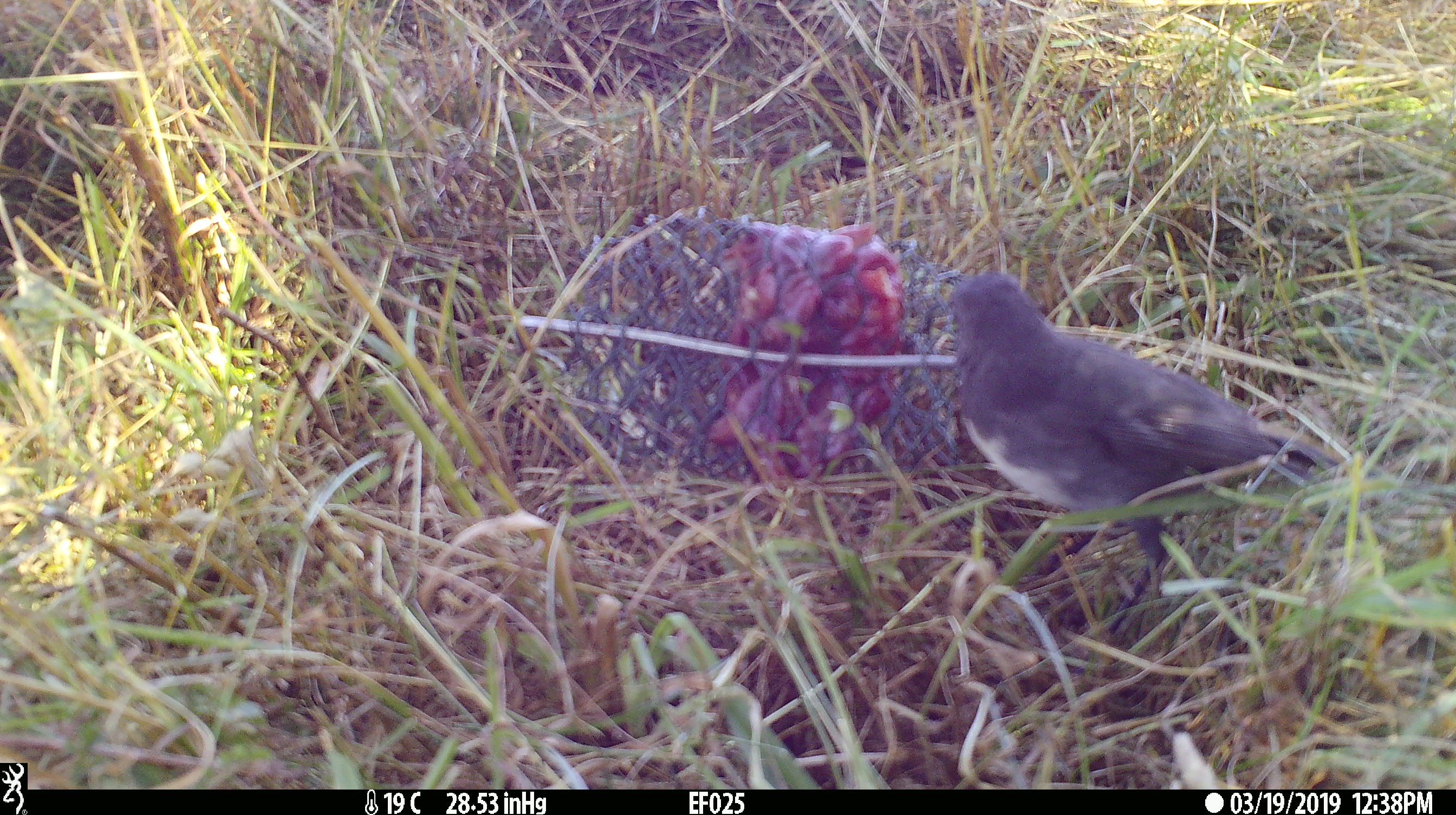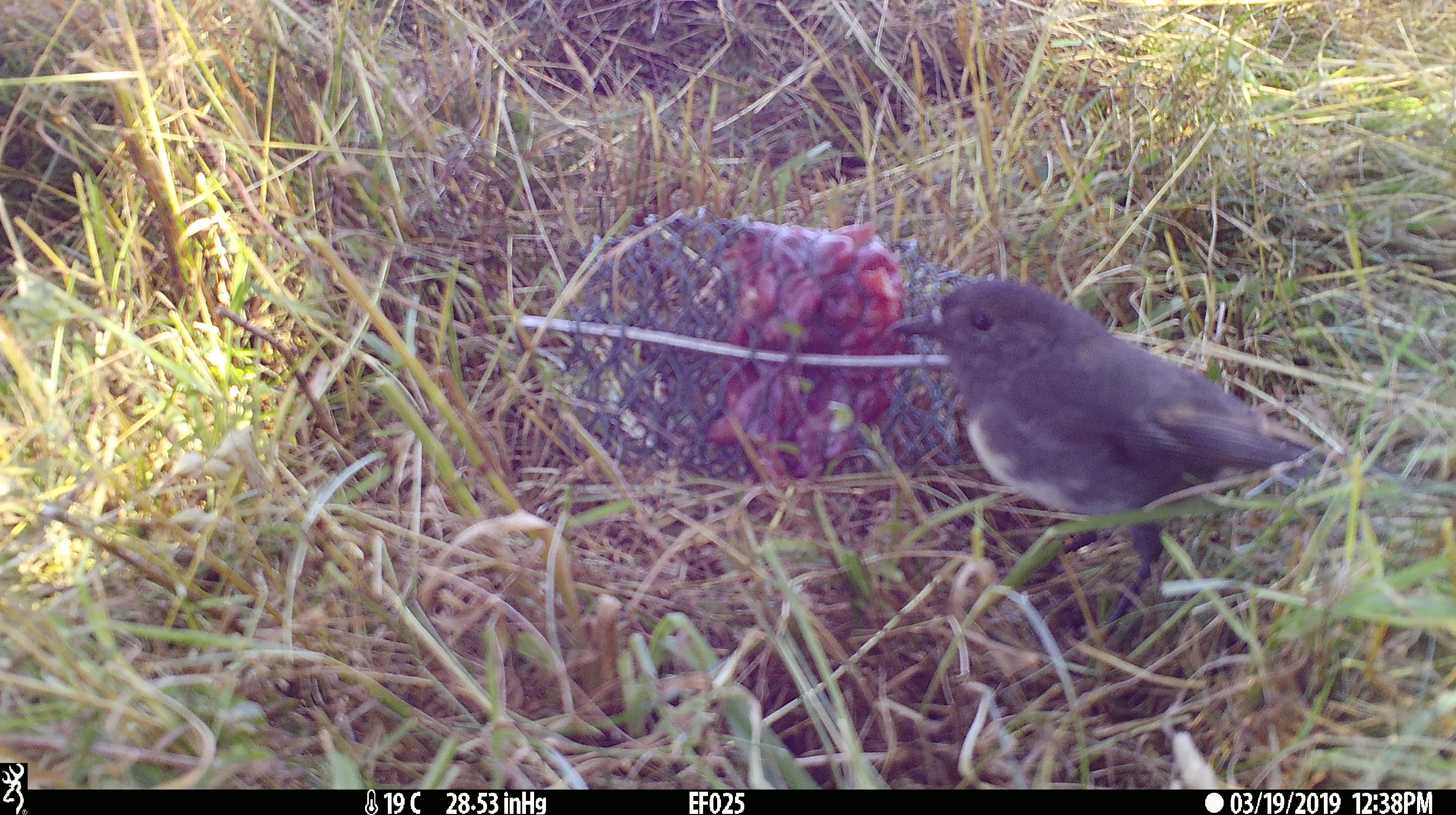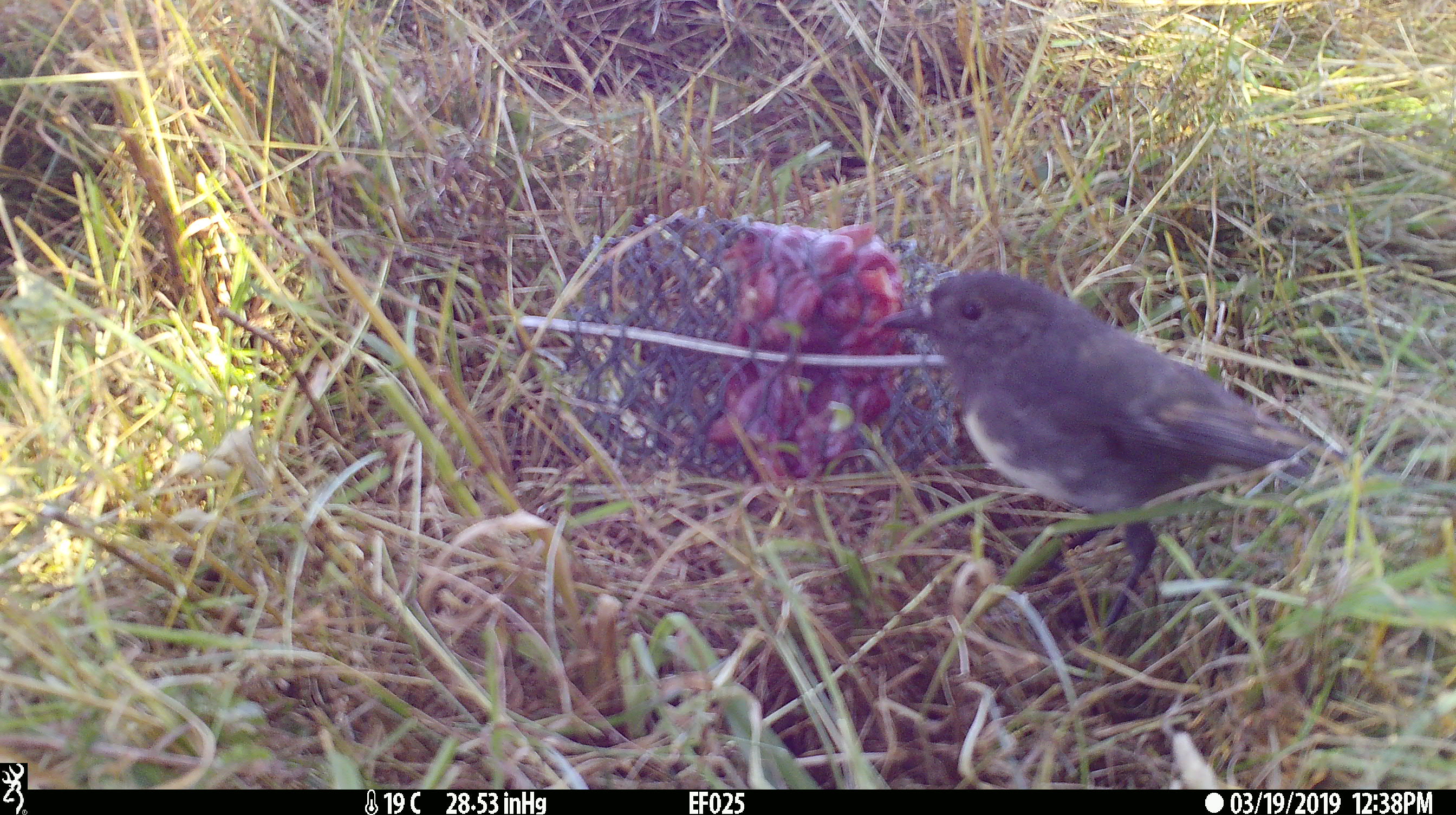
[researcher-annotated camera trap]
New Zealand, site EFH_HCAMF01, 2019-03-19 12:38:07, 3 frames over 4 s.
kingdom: Animalia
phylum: Chordata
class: Aves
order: Passeriformes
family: Petroicidae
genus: Petroica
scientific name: Petroica australis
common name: new zealand robin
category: robin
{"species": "robin (new zealand robin) (Petroica australis)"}